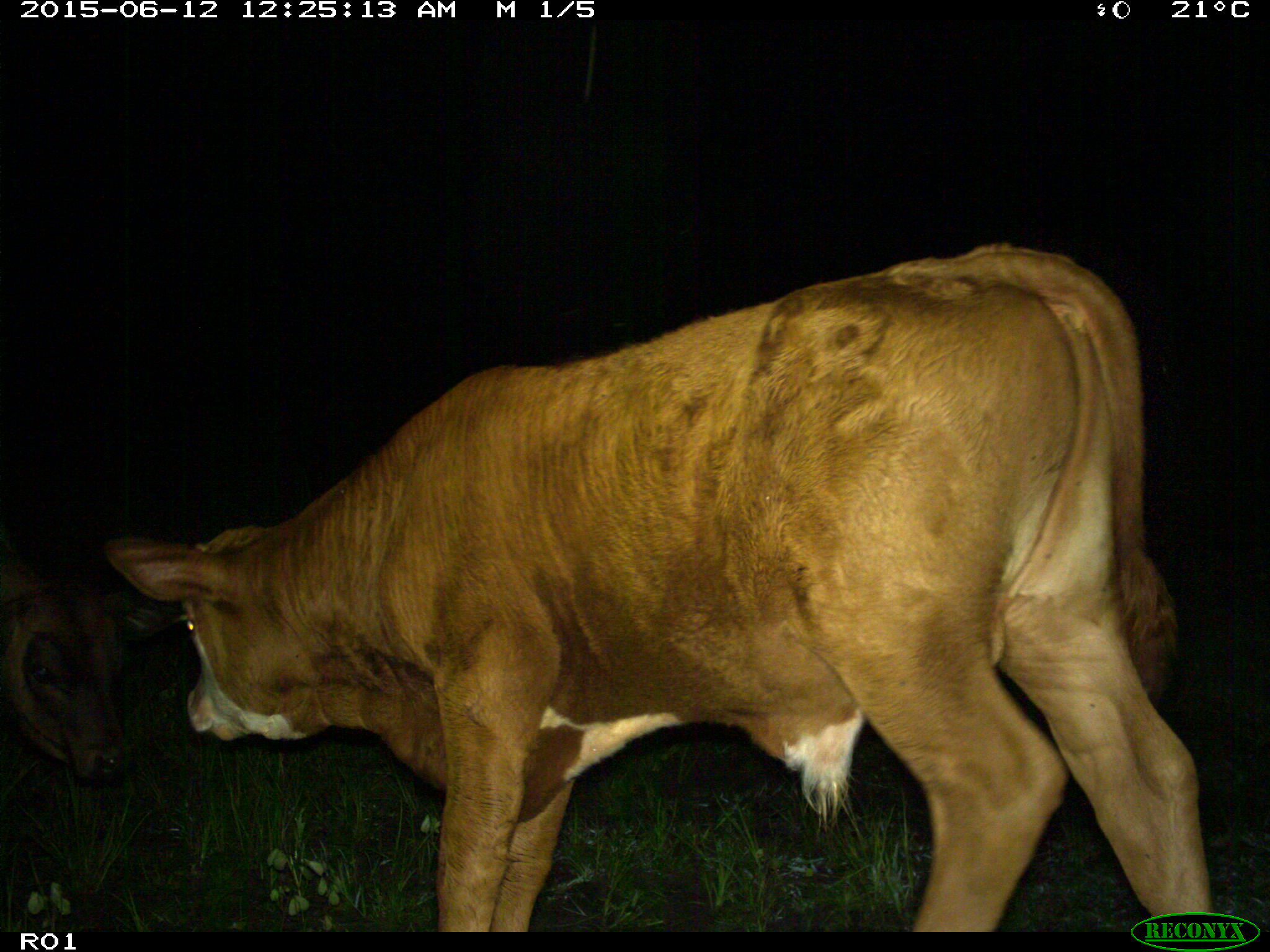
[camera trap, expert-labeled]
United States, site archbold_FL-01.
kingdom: Animalia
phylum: Chordata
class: Mammalia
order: Artiodactyla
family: Bovidae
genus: Bos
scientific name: Bos taurus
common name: domestic cow